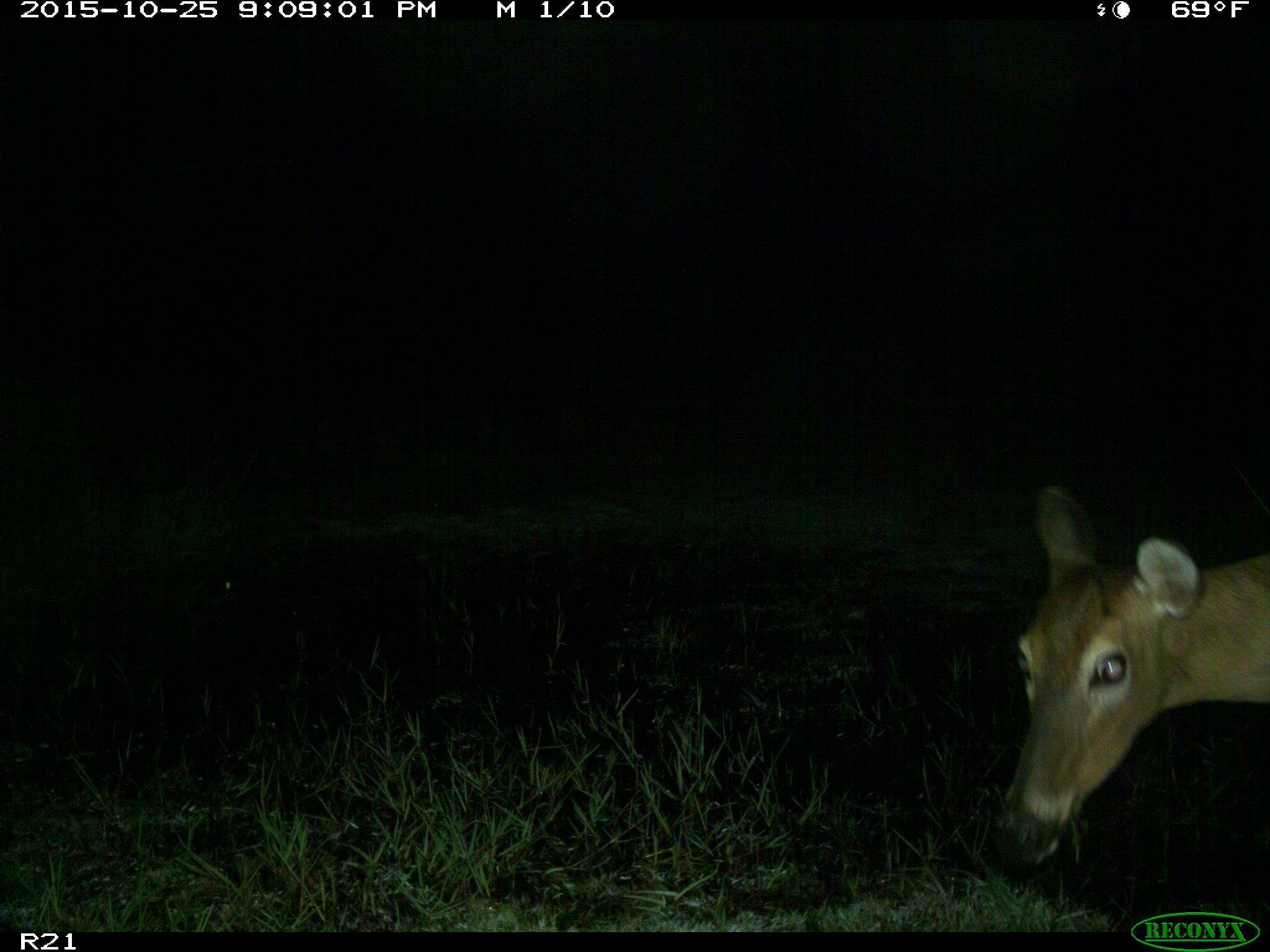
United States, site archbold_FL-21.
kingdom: Animalia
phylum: Chordata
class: Mammalia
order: Artiodactyla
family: Cervidae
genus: Odocoileus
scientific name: Odocoileus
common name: deer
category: unidentified deer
Unidentified deer (deer) (Odocoileus).